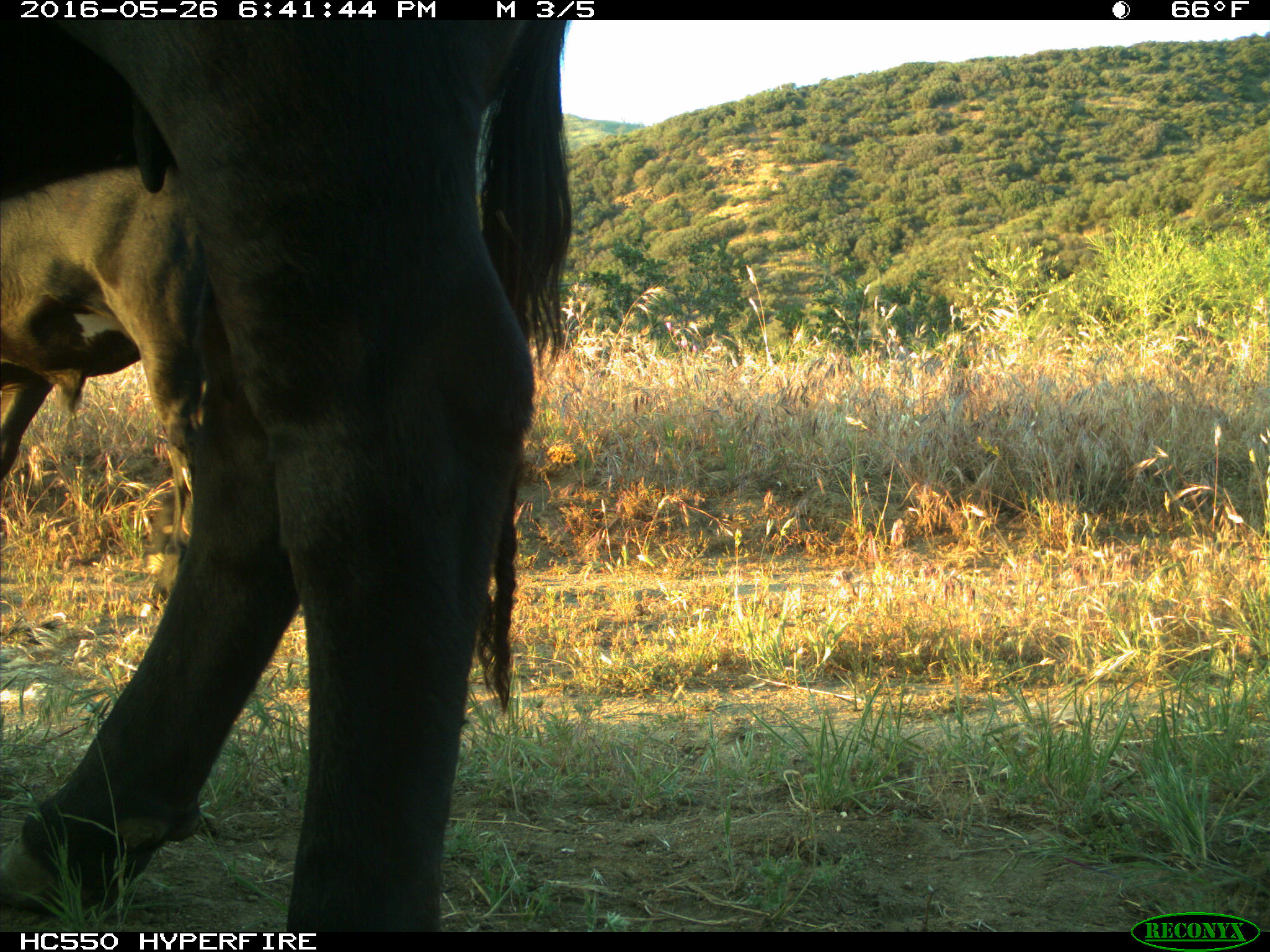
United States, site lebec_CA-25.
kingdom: Animalia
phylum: Chordata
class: Mammalia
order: Artiodactyla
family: Bovidae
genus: Bos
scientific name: Bos taurus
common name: domestic cow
Bos taurus (domestic cow).